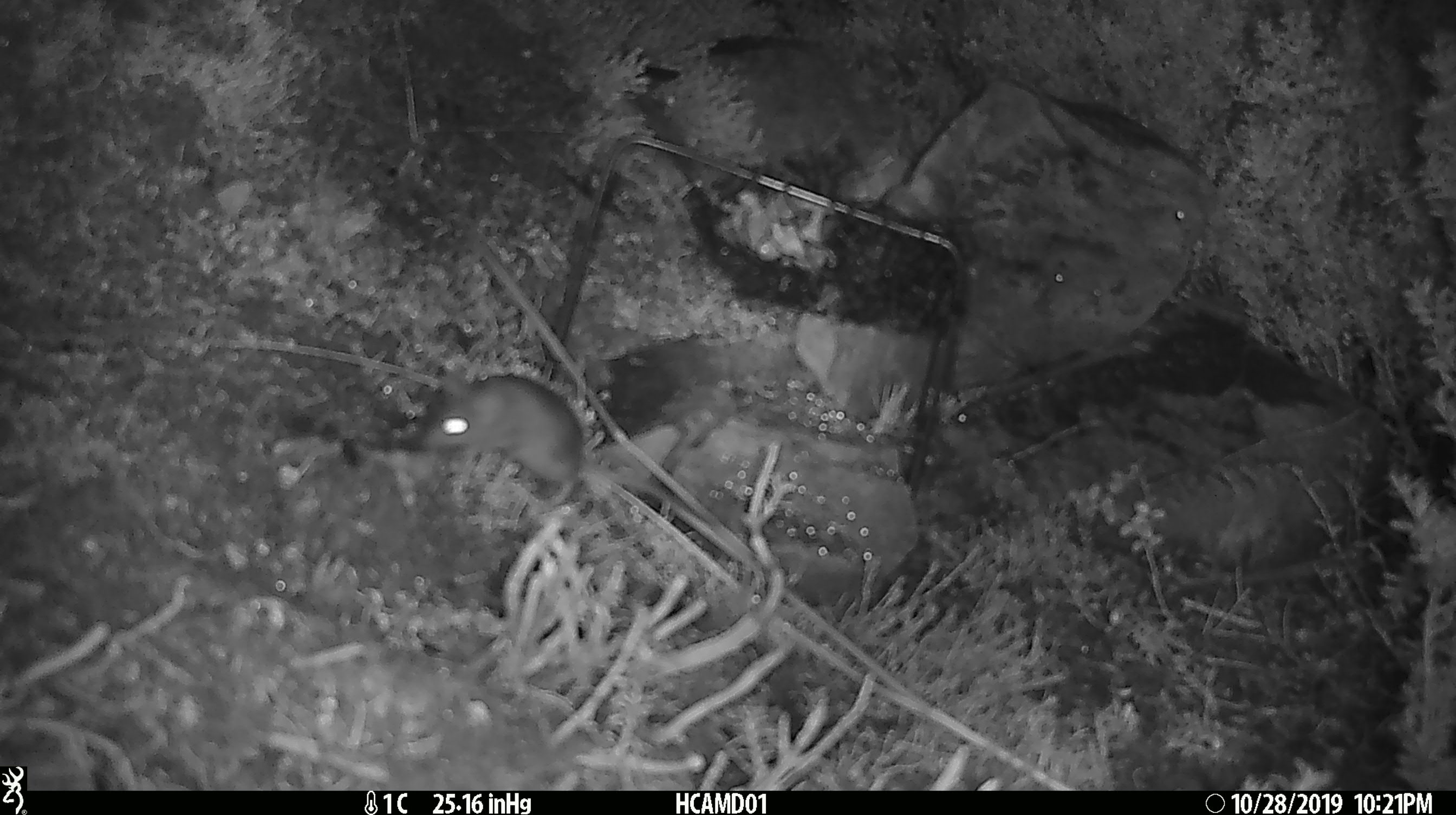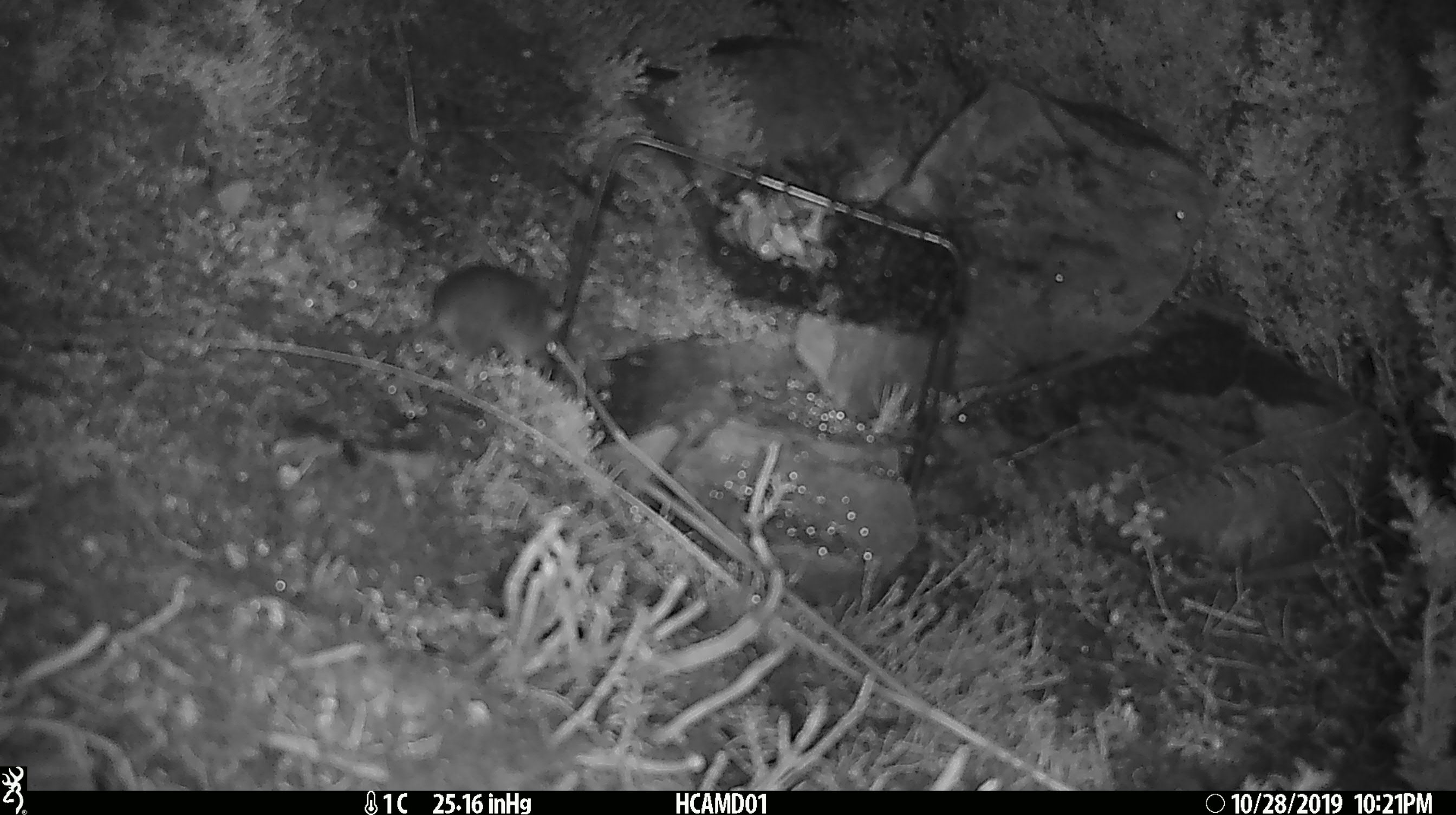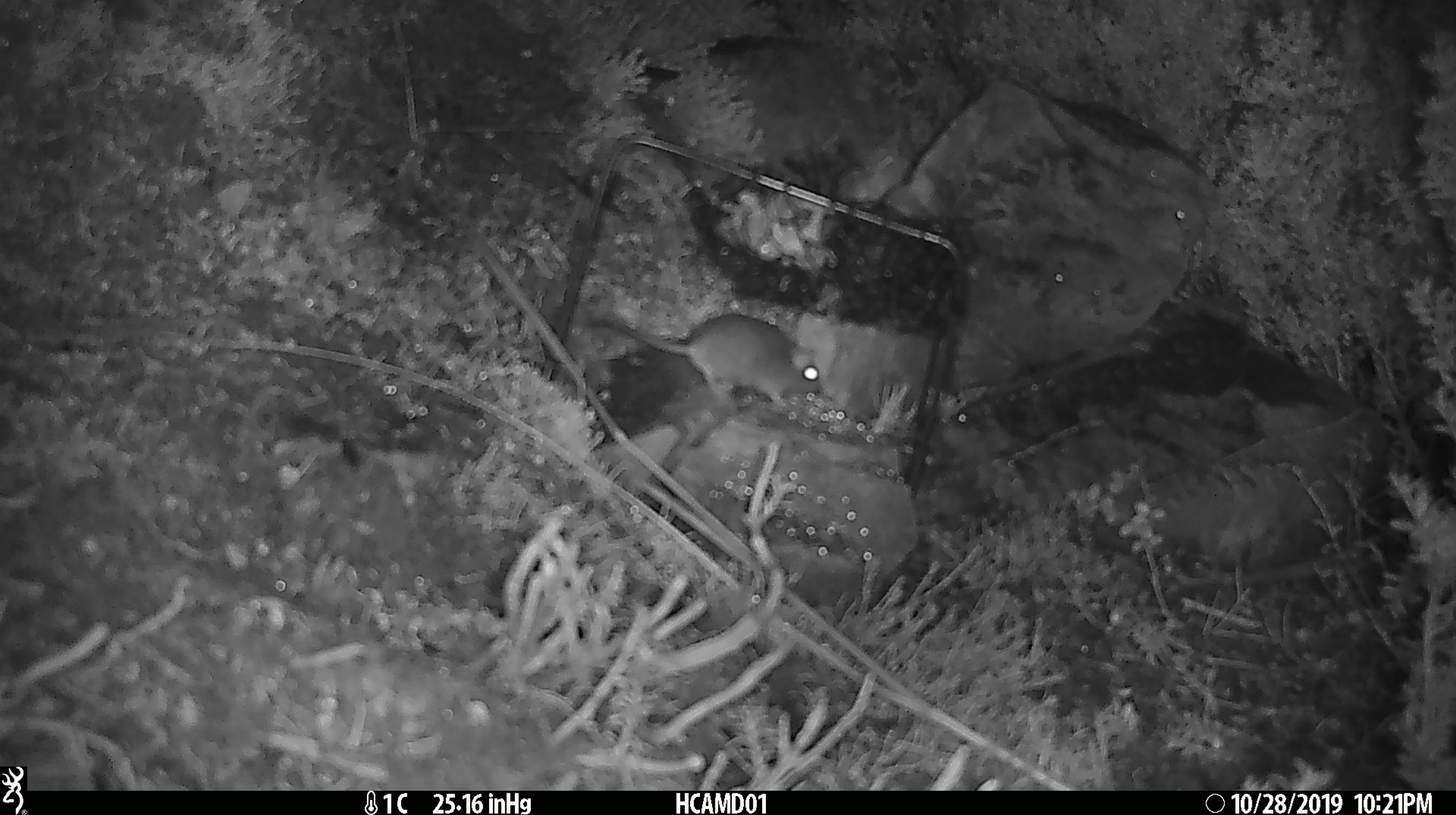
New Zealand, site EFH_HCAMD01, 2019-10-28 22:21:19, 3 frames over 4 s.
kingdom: Animalia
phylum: Chordata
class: Mammalia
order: Rodentia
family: Muridae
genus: Mus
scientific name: Mus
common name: mouse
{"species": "mouse (Mus)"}